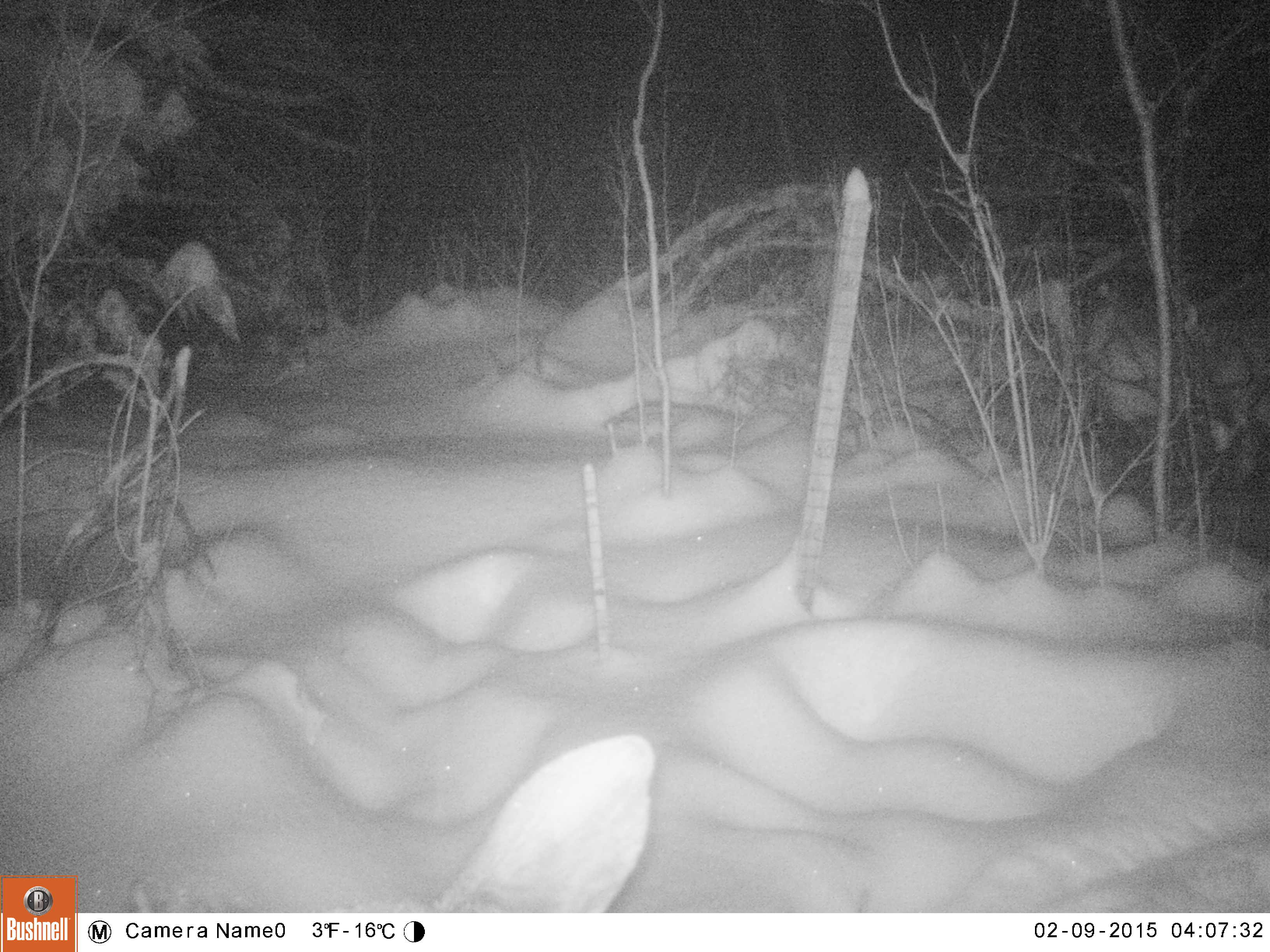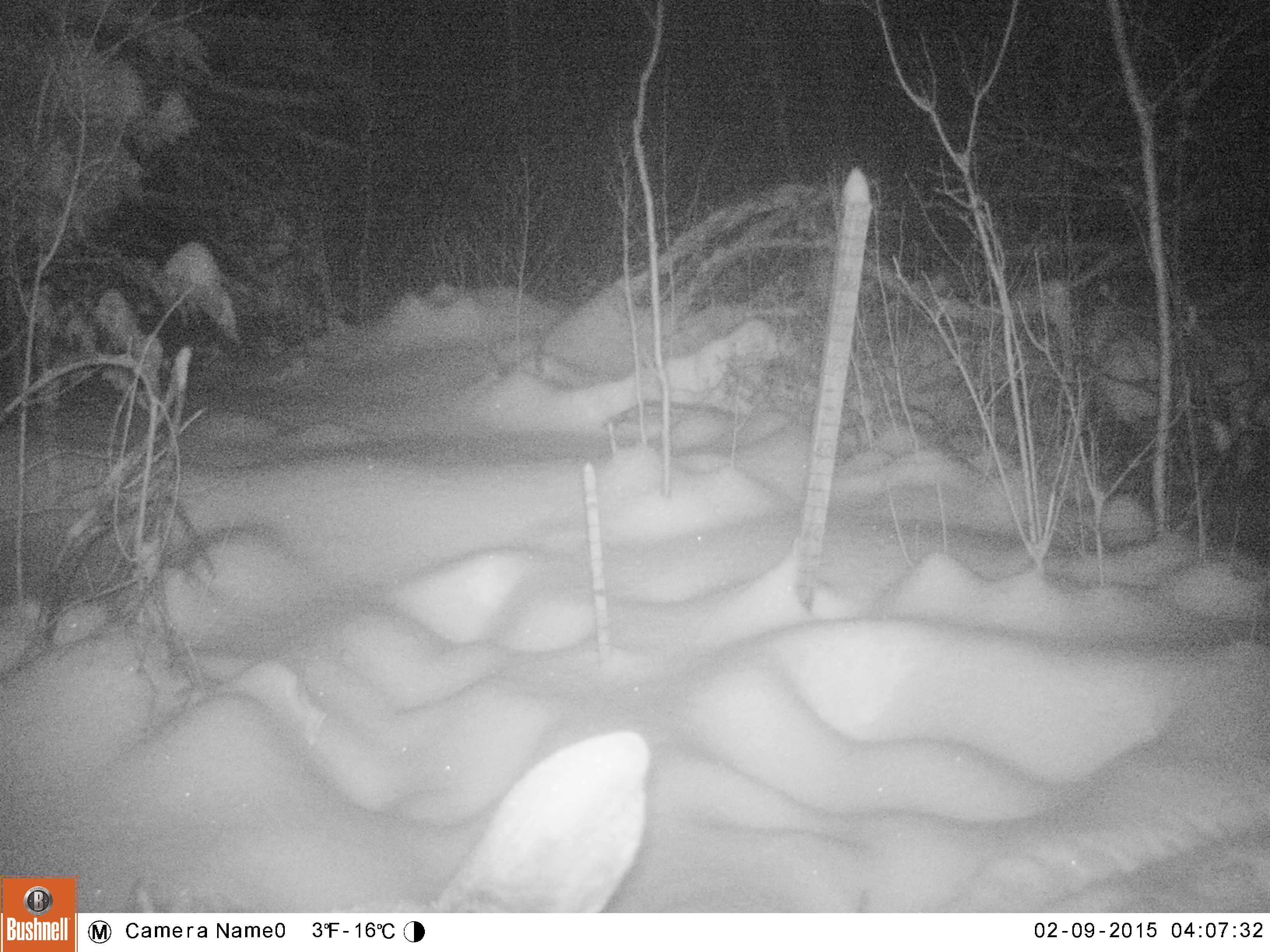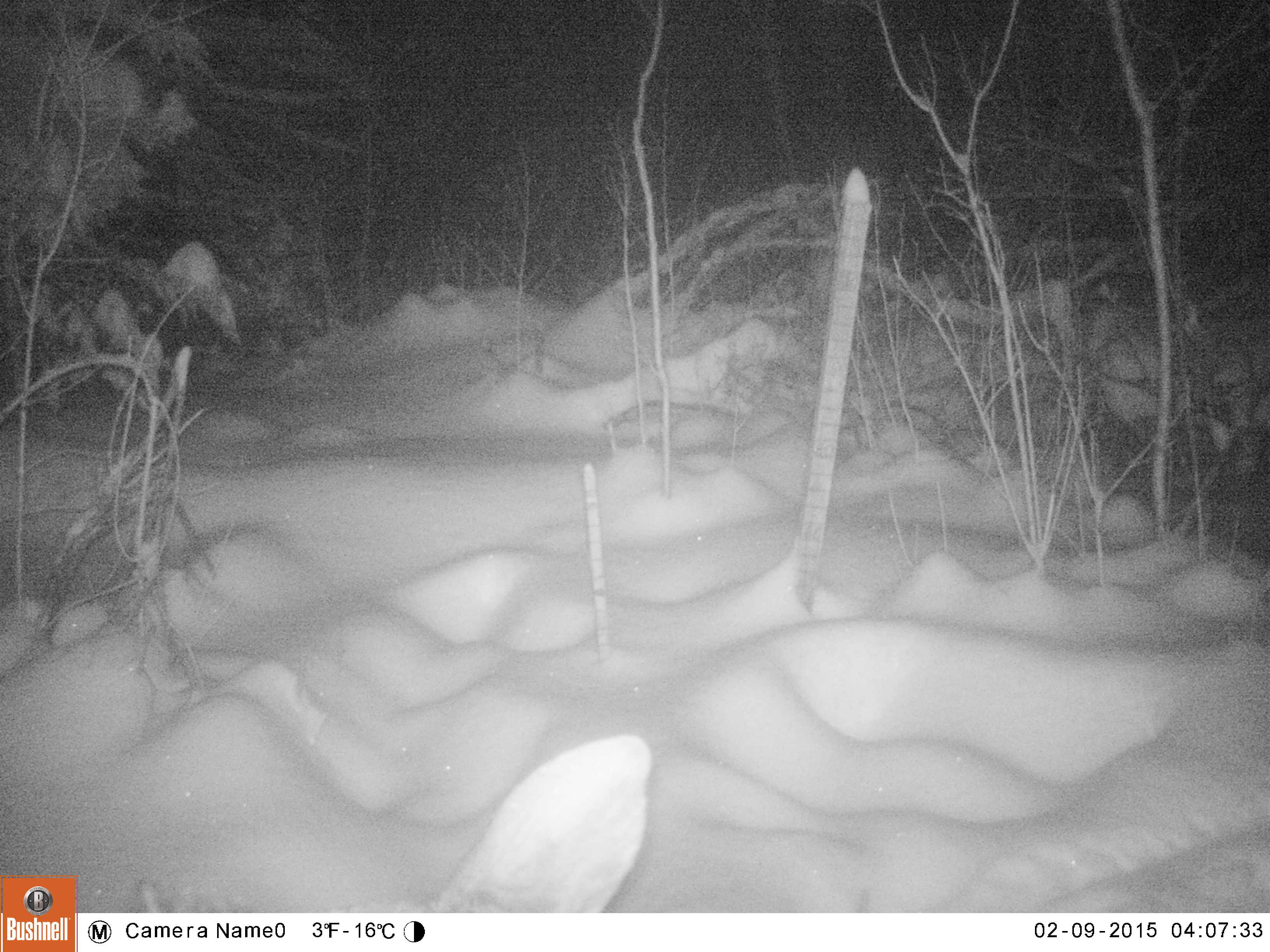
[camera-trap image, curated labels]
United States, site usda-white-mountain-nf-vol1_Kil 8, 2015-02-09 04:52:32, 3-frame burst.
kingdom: Animalia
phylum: Chordata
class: Mammalia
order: Artiodactyla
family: Cervidae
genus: Alces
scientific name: Alces alces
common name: moose